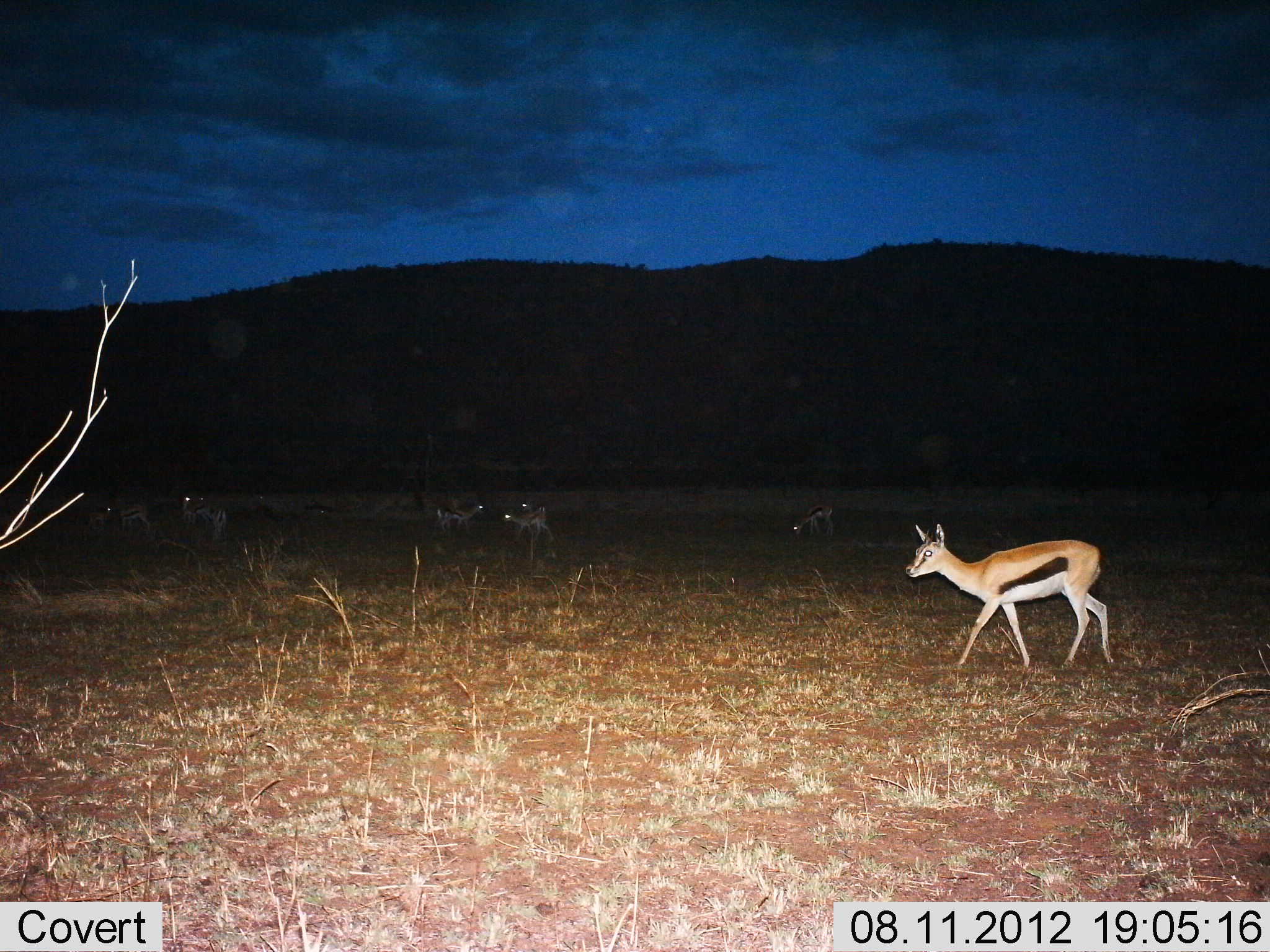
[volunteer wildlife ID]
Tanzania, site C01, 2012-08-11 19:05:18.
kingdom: Animalia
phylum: Chordata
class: Mammalia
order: Artiodactyla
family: Bovidae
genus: Eudorcas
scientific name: Eudorcas thomsonii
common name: thomson's gazelle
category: gazellethomsons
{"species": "gazellethomsons (thomson's gazelle) (Eudorcas thomsonii)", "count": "7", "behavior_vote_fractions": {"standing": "73%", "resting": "9%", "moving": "55%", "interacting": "9%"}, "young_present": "0%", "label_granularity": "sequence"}